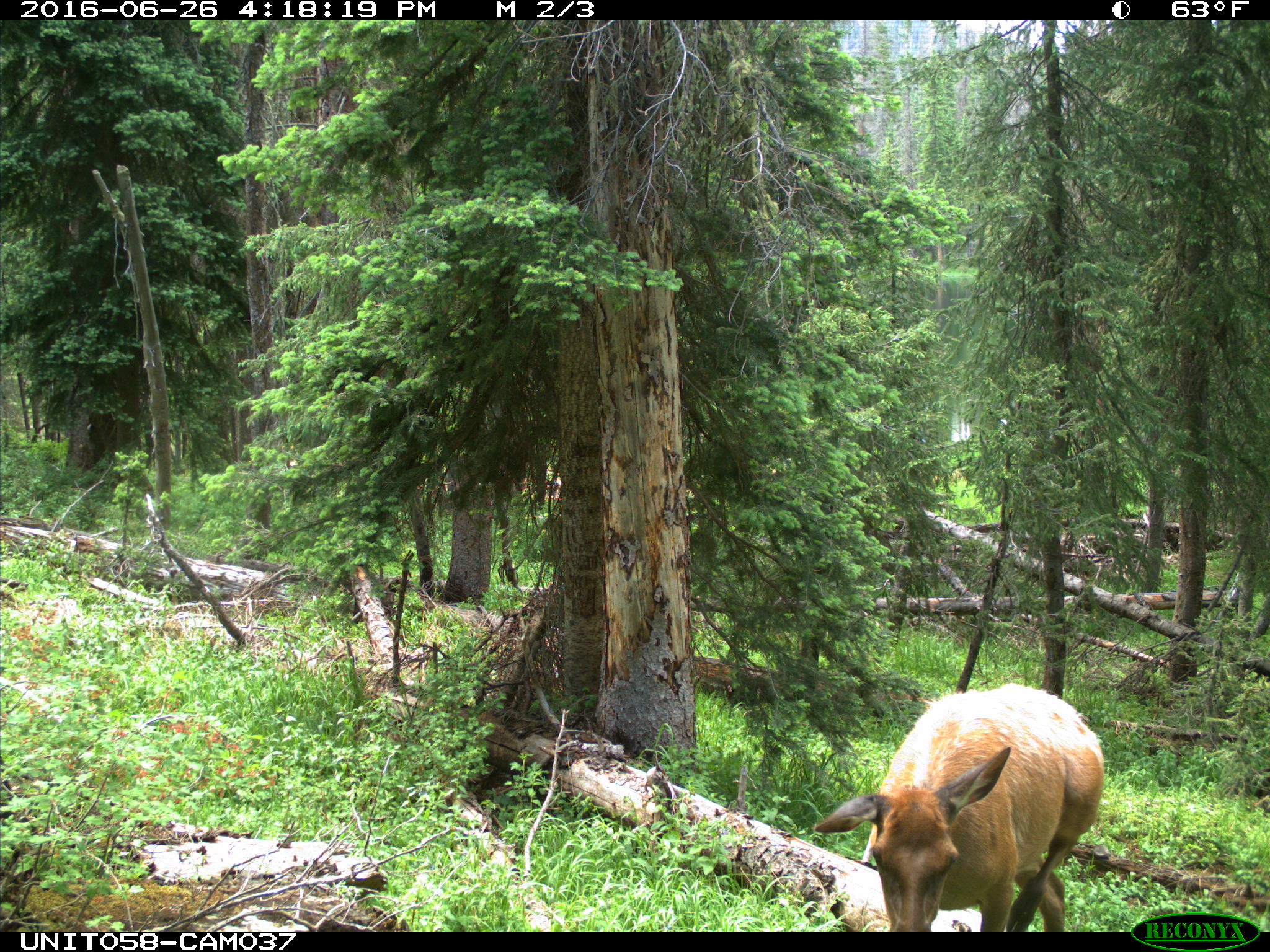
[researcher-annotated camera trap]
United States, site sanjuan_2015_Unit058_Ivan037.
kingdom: Animalia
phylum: Chordata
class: Mammalia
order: Artiodactyla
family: Cervidae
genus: Cervus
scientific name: Cervus elaphus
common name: red deer